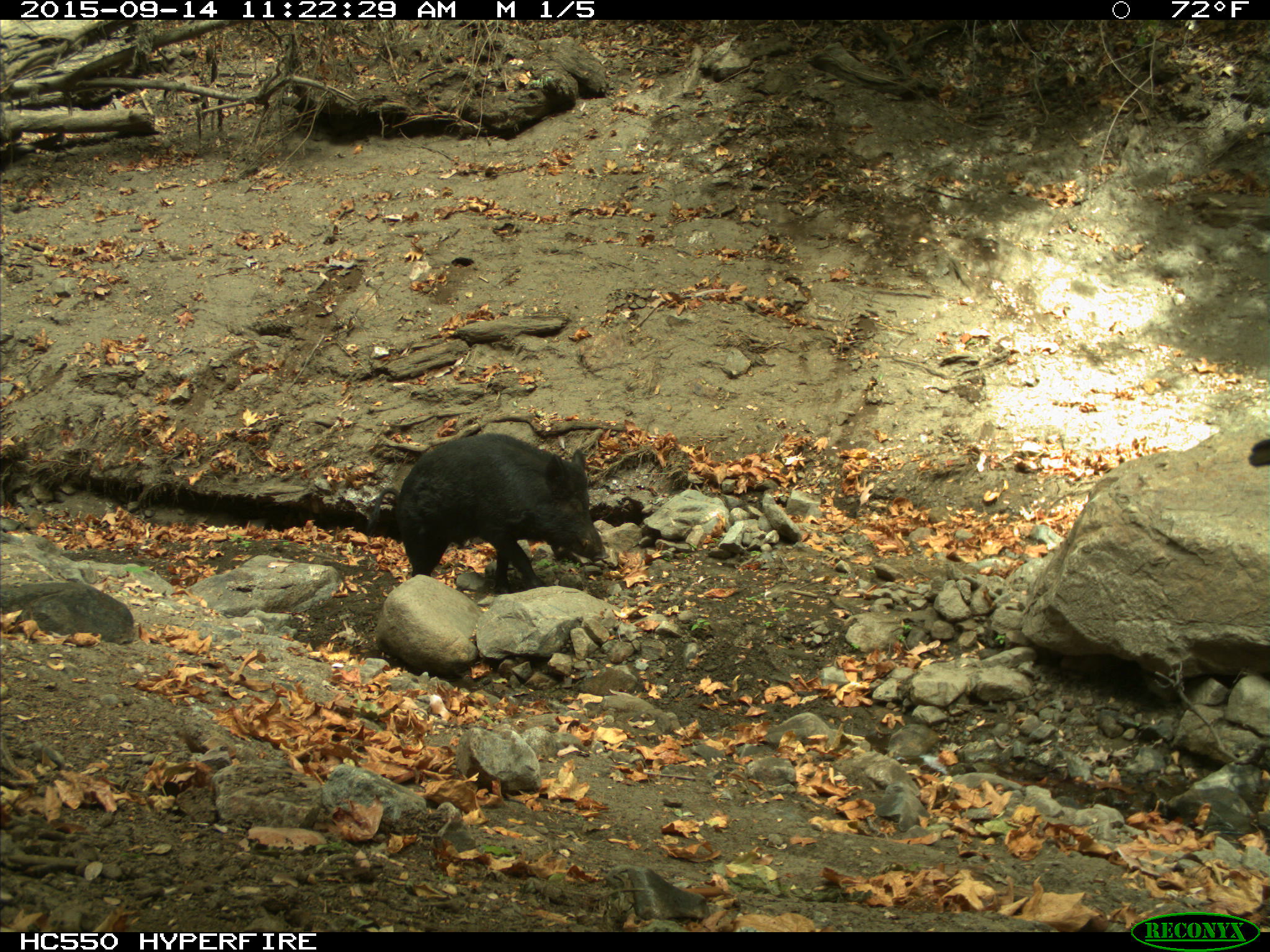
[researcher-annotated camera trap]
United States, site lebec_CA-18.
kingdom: Animalia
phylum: Chordata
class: Mammalia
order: Artiodactyla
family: Suidae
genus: Sus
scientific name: Sus scrofa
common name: wild boar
Sus scrofa (wild boar).